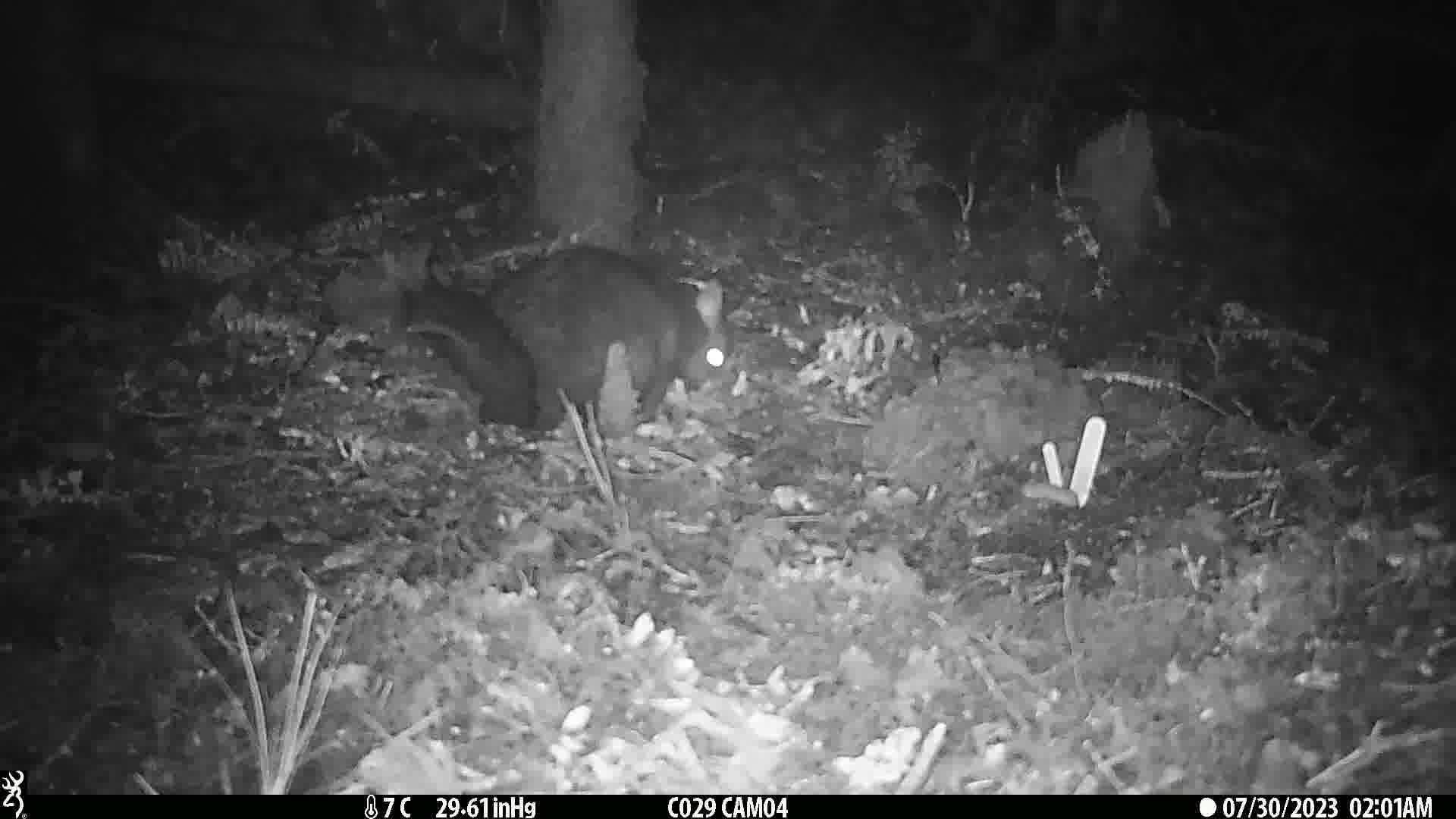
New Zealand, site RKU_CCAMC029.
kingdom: Animalia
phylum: Chordata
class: Mammalia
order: Diprotodontia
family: Phalangeridae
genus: Trichosurus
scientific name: Trichosurus vulpecula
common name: common brushtail possum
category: possum